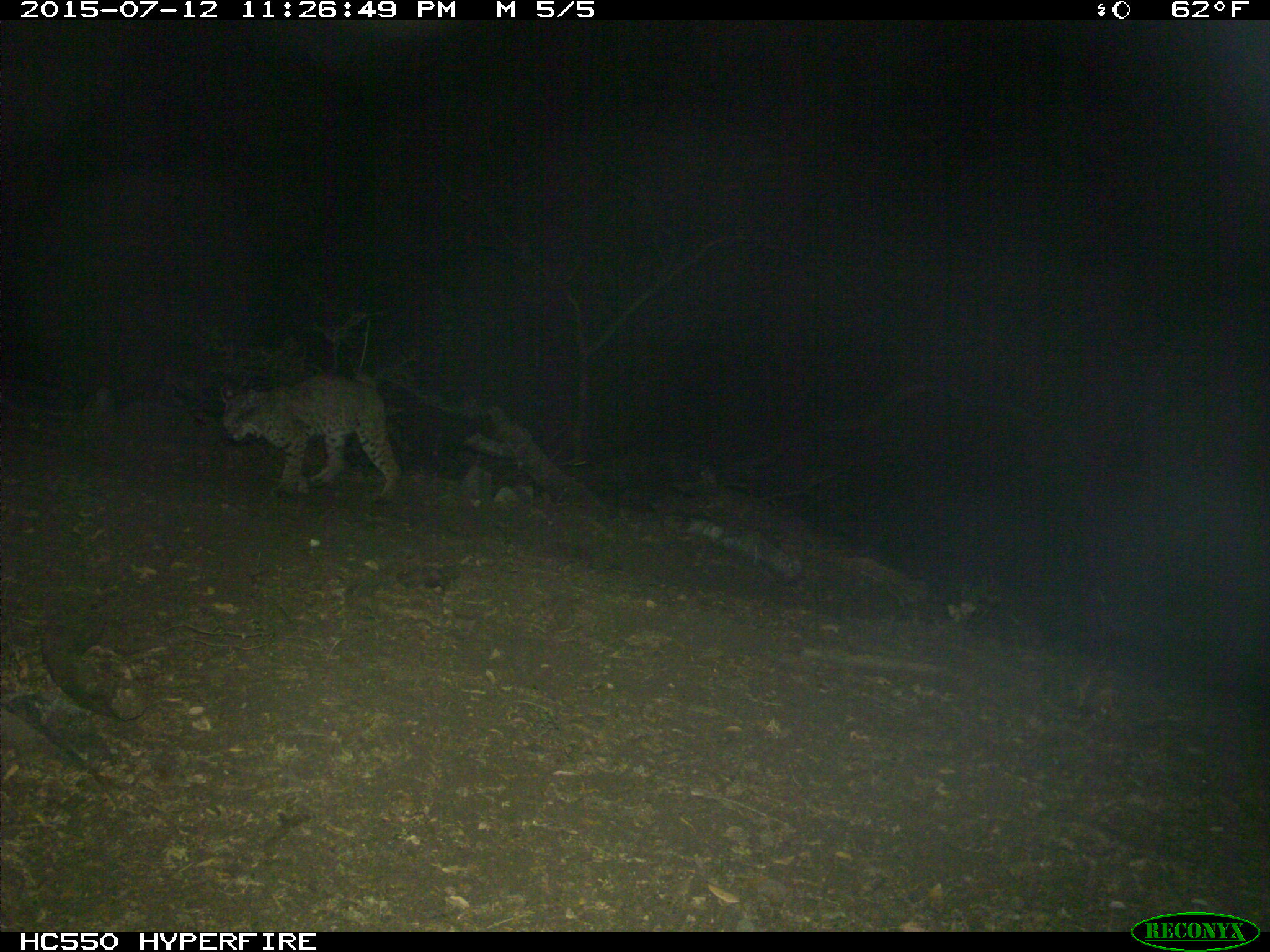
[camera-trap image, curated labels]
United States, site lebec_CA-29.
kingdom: Animalia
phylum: Chordata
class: Mammalia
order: Carnivora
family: Felidae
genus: Lynx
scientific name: Lynx rufus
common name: bobcat